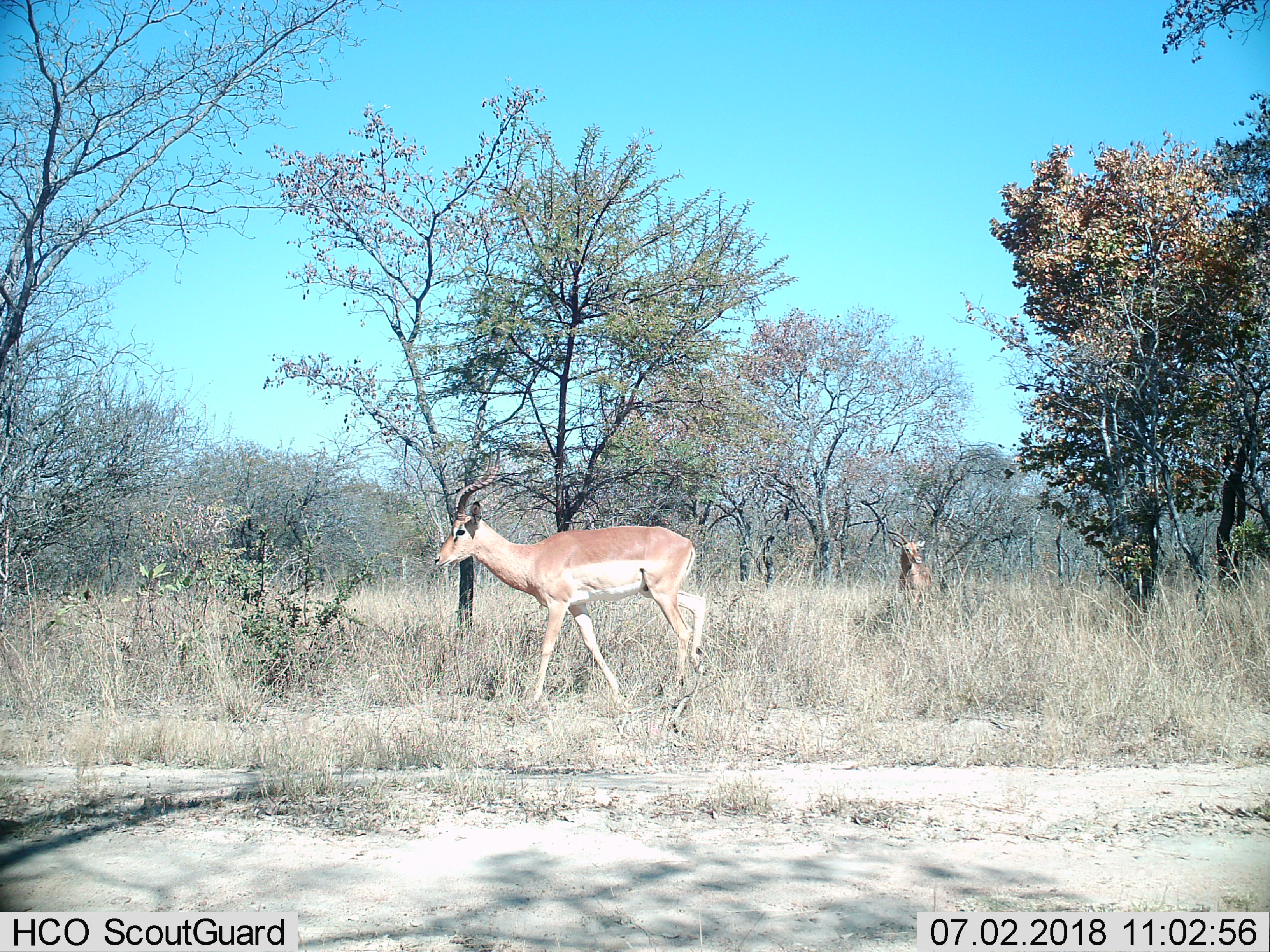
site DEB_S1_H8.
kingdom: Animalia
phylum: Chordata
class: Mammalia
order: Artiodactyla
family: Bovidae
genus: Aepyceros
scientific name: Aepyceros melampus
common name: impala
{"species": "impala (Aepyceros melampus)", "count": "2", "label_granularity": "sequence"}